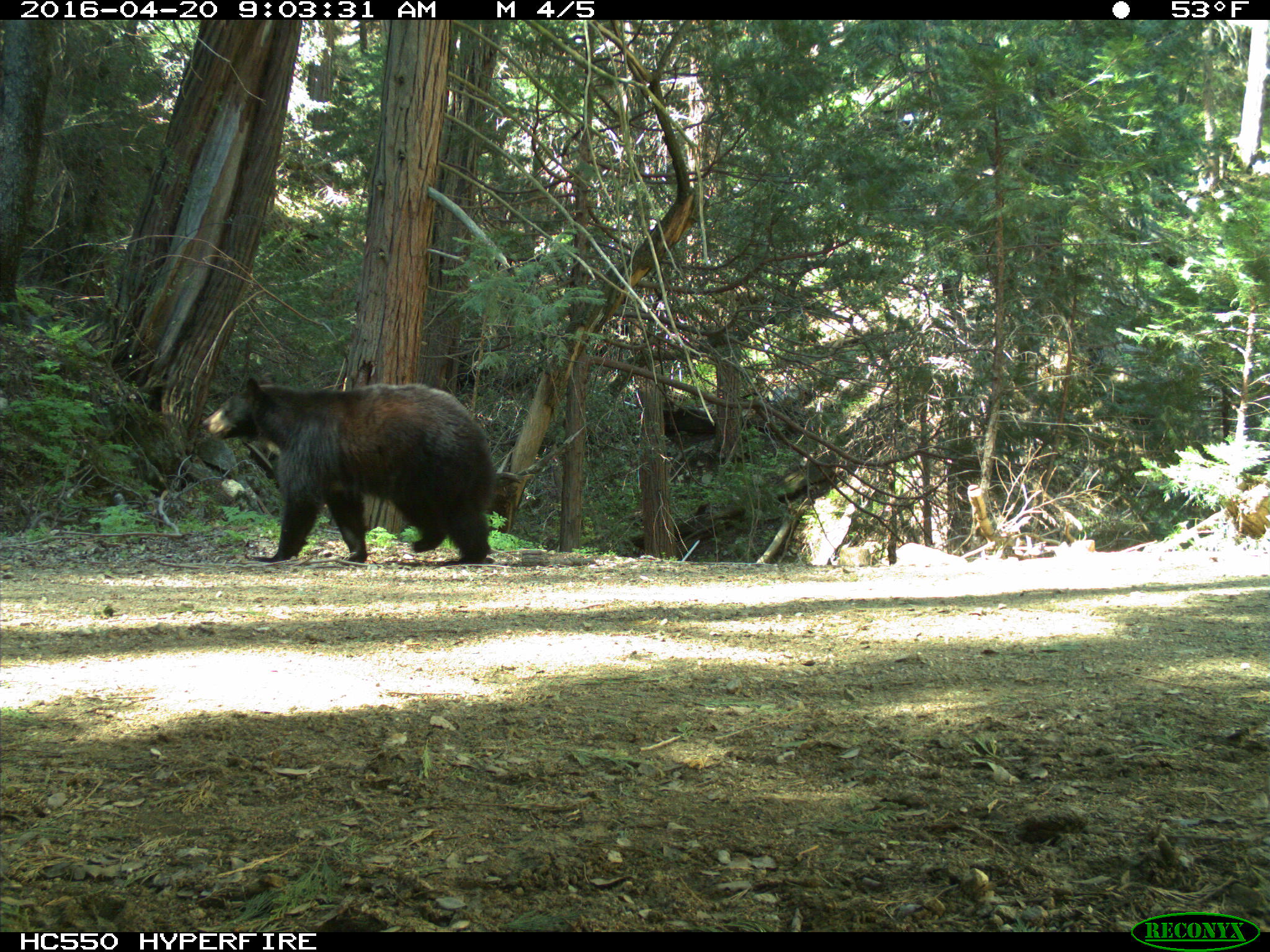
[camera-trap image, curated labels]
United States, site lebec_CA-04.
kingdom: Animalia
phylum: Chordata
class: Mammalia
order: Carnivora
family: Ursidae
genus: Ursus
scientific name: Ursus americanus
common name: american black bear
Ursus americanus (american black bear).